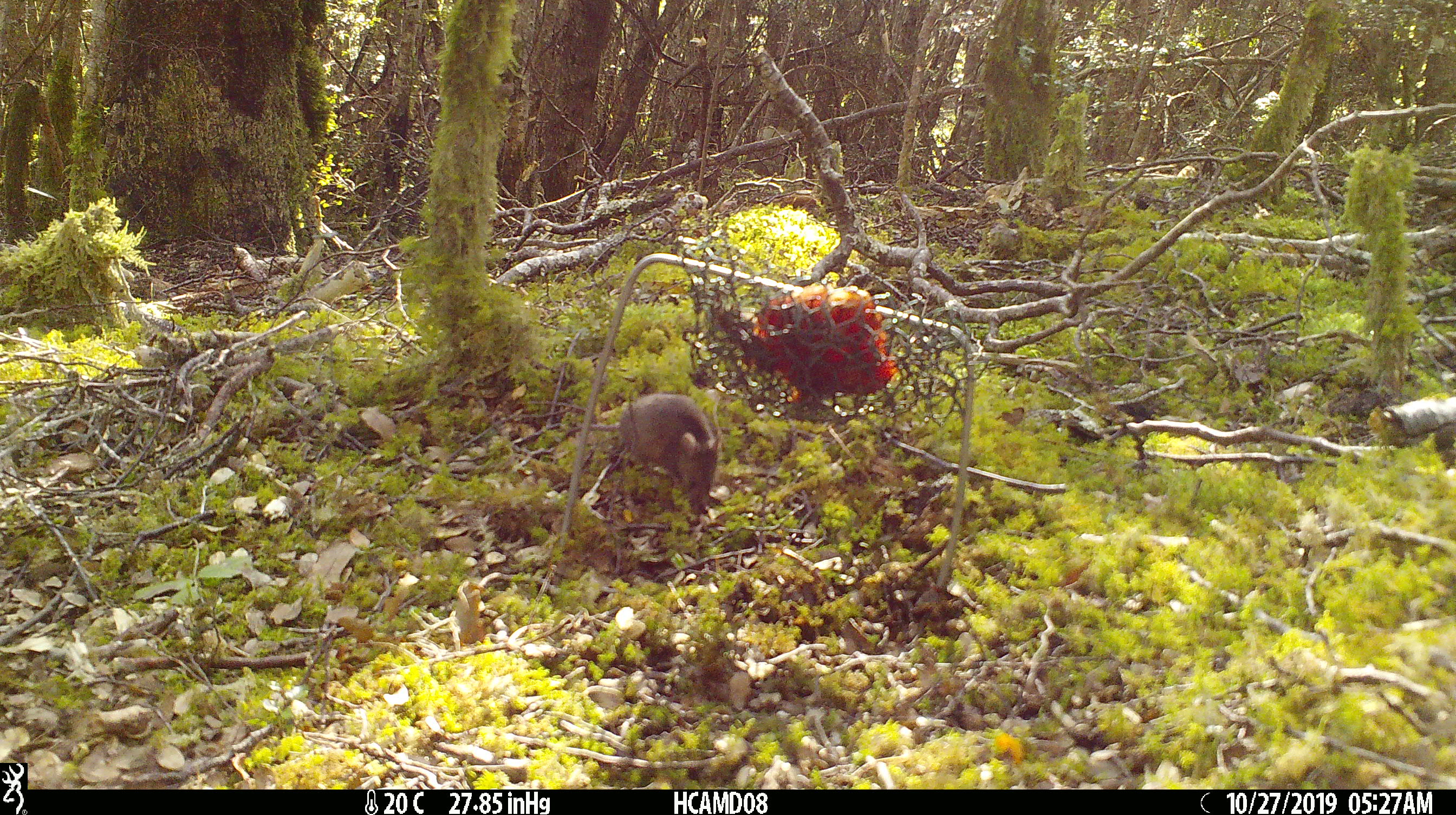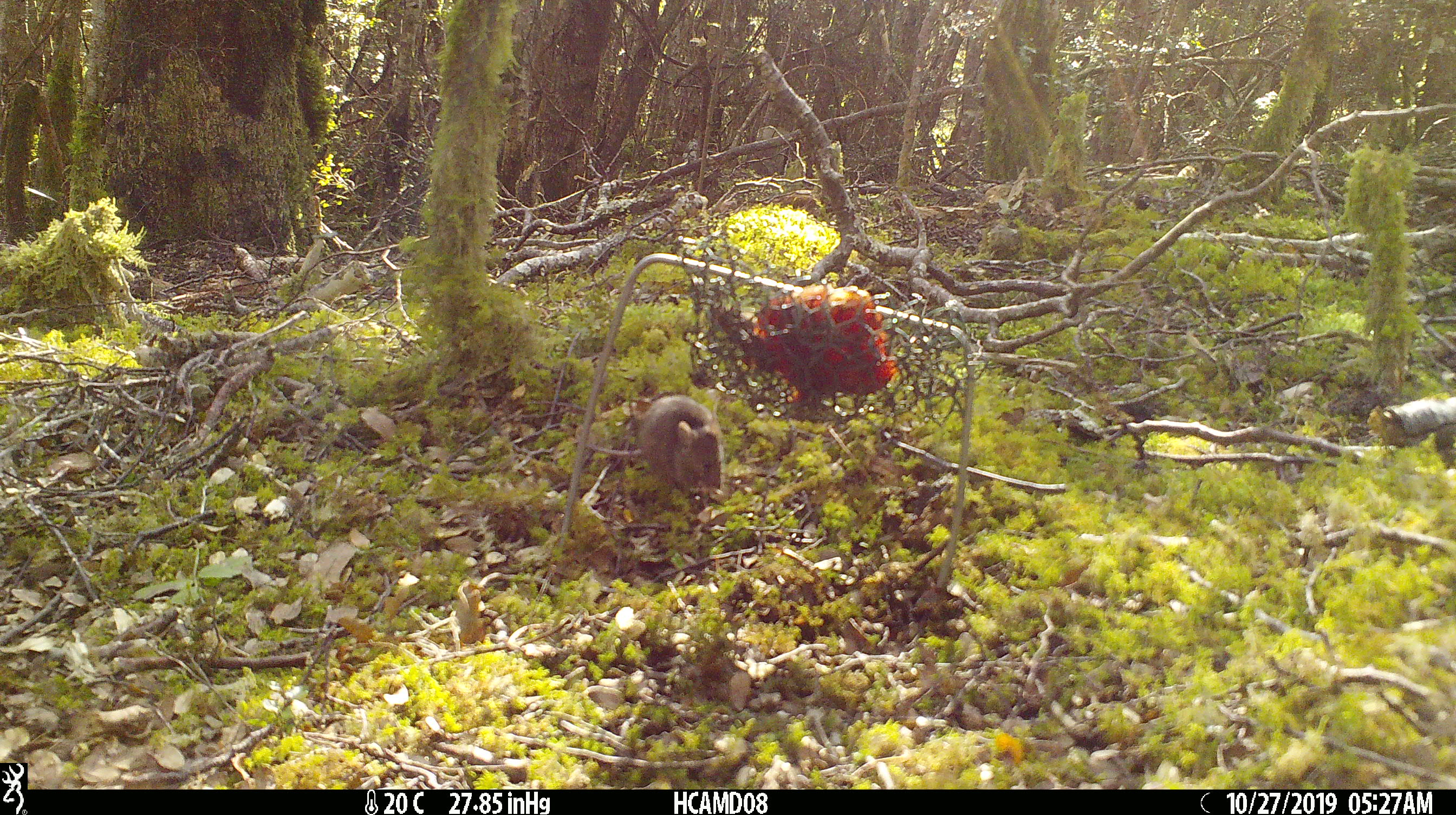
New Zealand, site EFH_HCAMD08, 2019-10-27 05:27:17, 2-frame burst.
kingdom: Animalia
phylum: Chordata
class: Mammalia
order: Rodentia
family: Muridae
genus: Mus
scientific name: Mus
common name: mouse